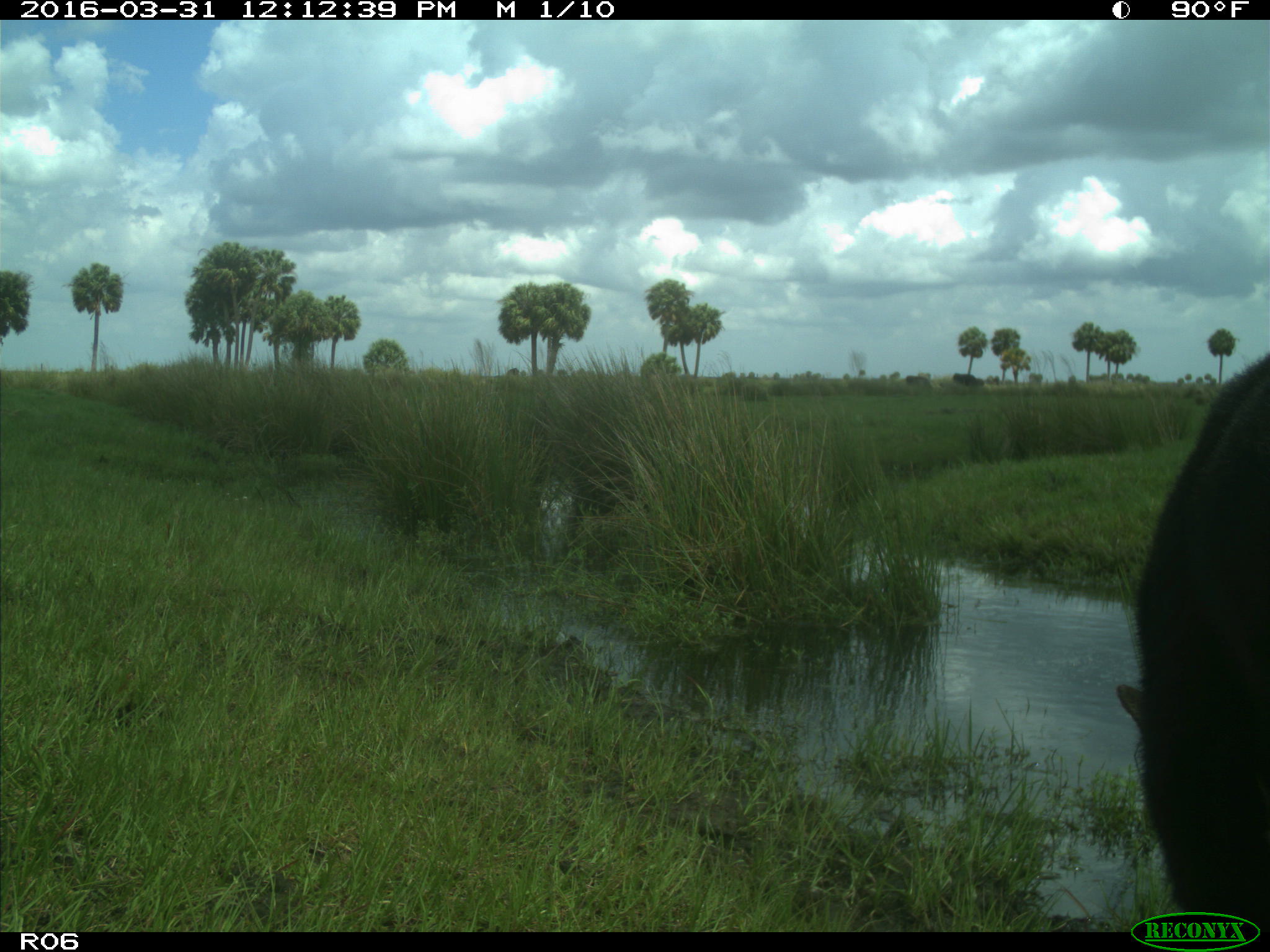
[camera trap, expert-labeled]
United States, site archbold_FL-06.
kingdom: Animalia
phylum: Chordata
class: Mammalia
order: Artiodactyla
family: Bovidae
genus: Bos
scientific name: Bos taurus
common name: domestic cow